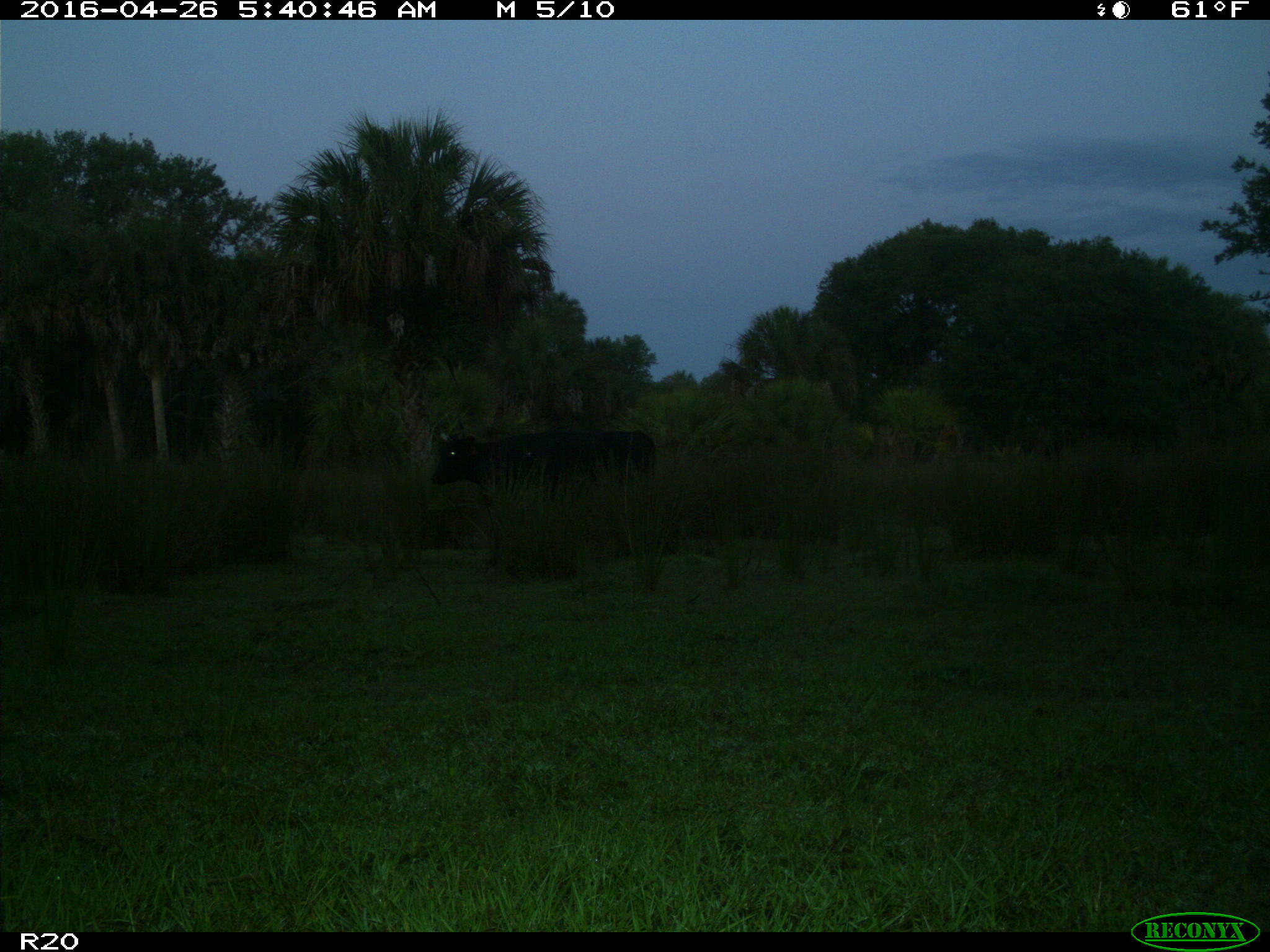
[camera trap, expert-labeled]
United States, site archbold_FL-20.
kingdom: Animalia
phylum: Chordata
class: Mammalia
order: Artiodactyla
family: Bovidae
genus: Bos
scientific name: Bos taurus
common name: domestic cow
Bos taurus (domestic cow).